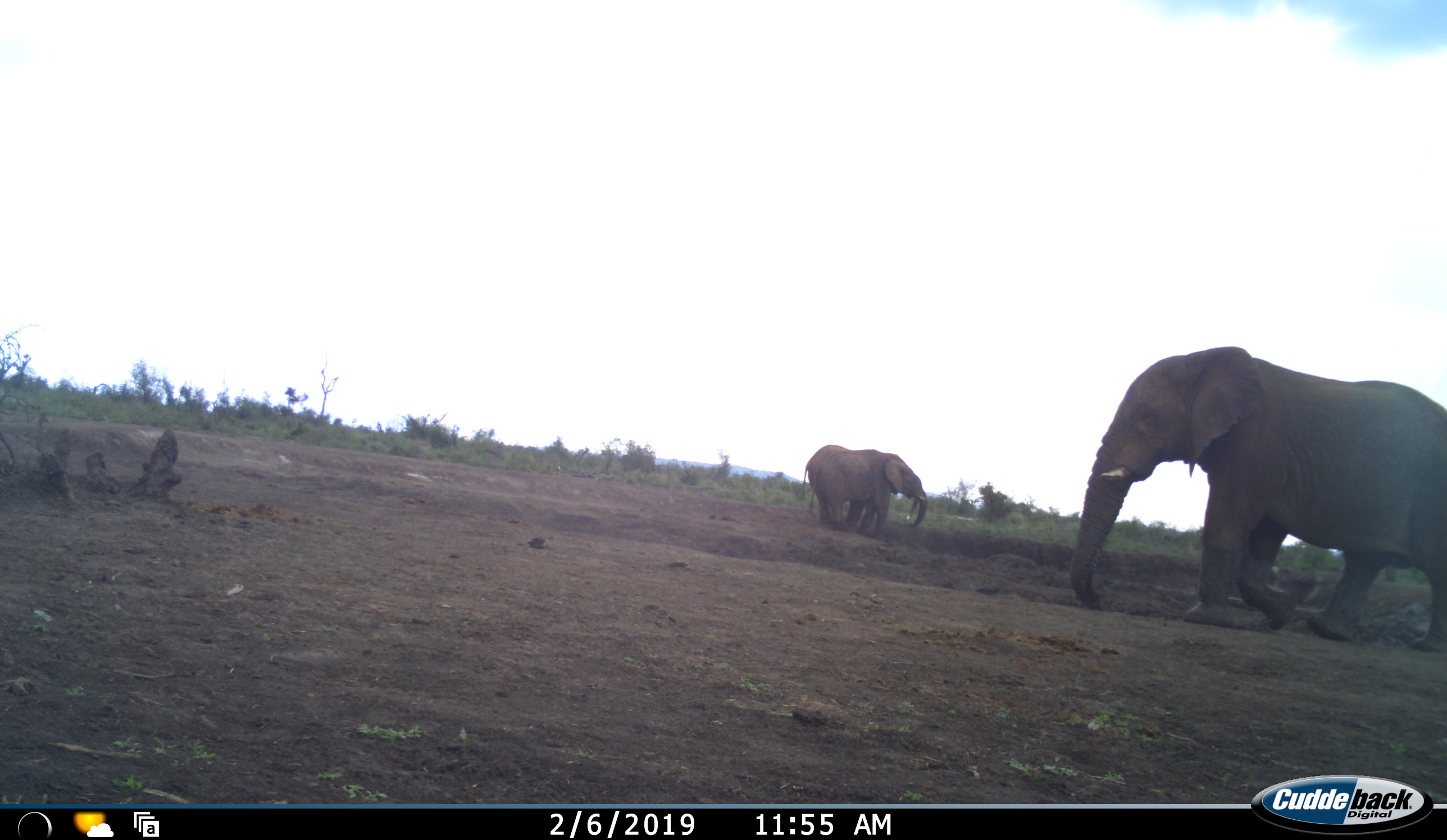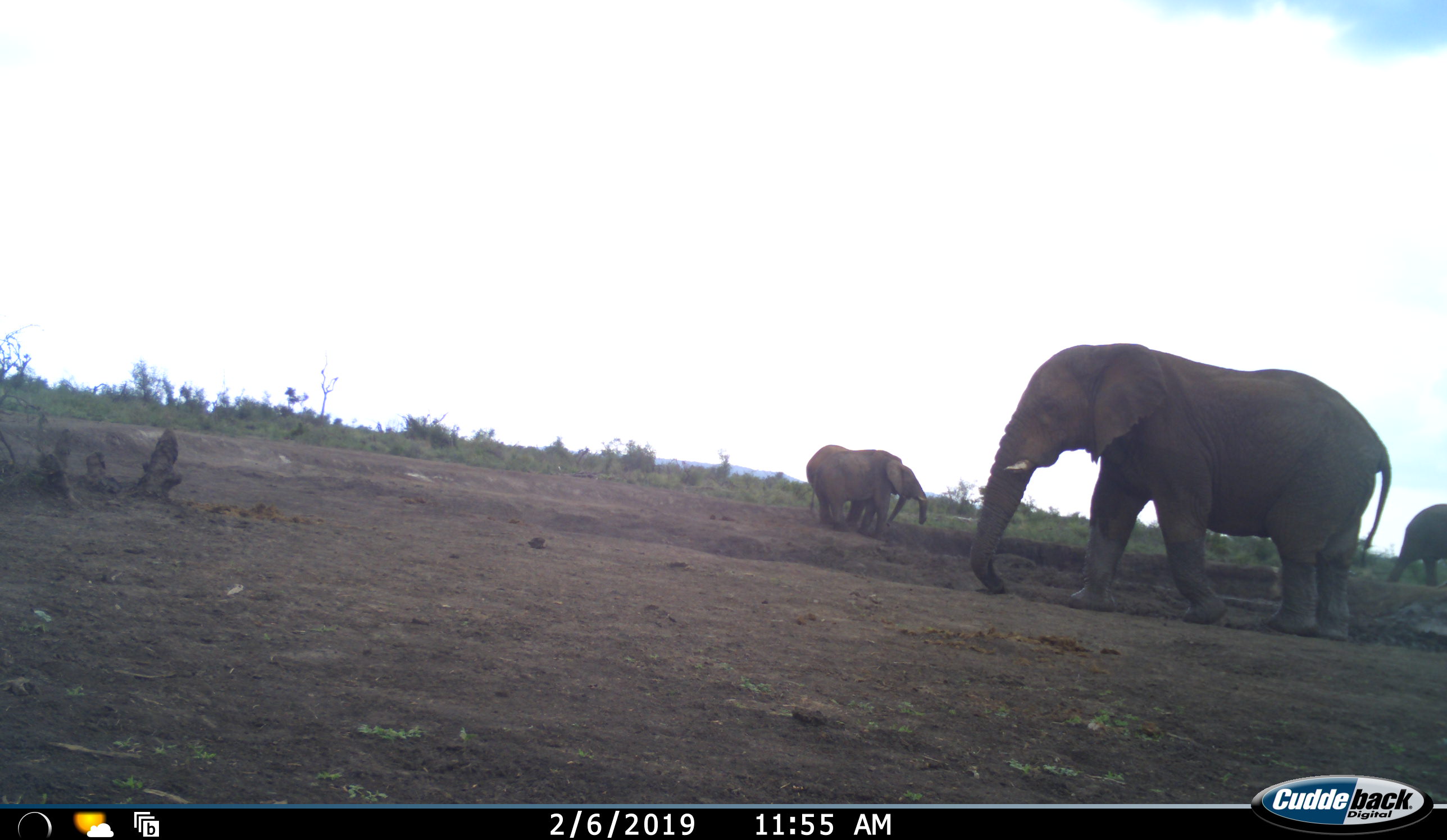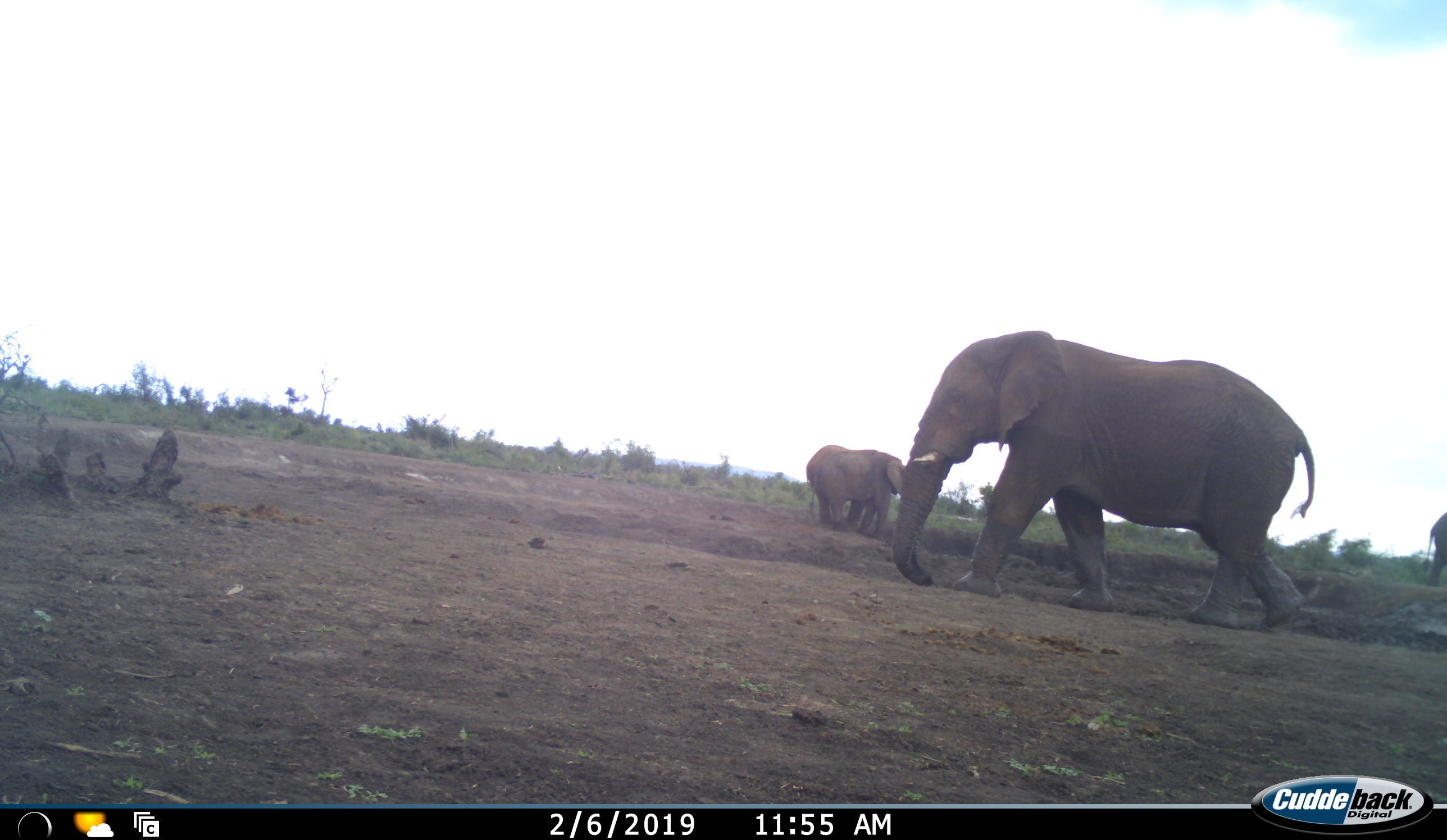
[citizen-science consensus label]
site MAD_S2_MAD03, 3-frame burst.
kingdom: Animalia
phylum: Chordata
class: Mammalia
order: Proboscidea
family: Elephantidae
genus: Loxodonta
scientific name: Loxodonta africana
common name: african bush elephant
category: elephant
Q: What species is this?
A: Elephant (african bush elephant) (Loxodonta africana).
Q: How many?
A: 3.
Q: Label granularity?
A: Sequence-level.